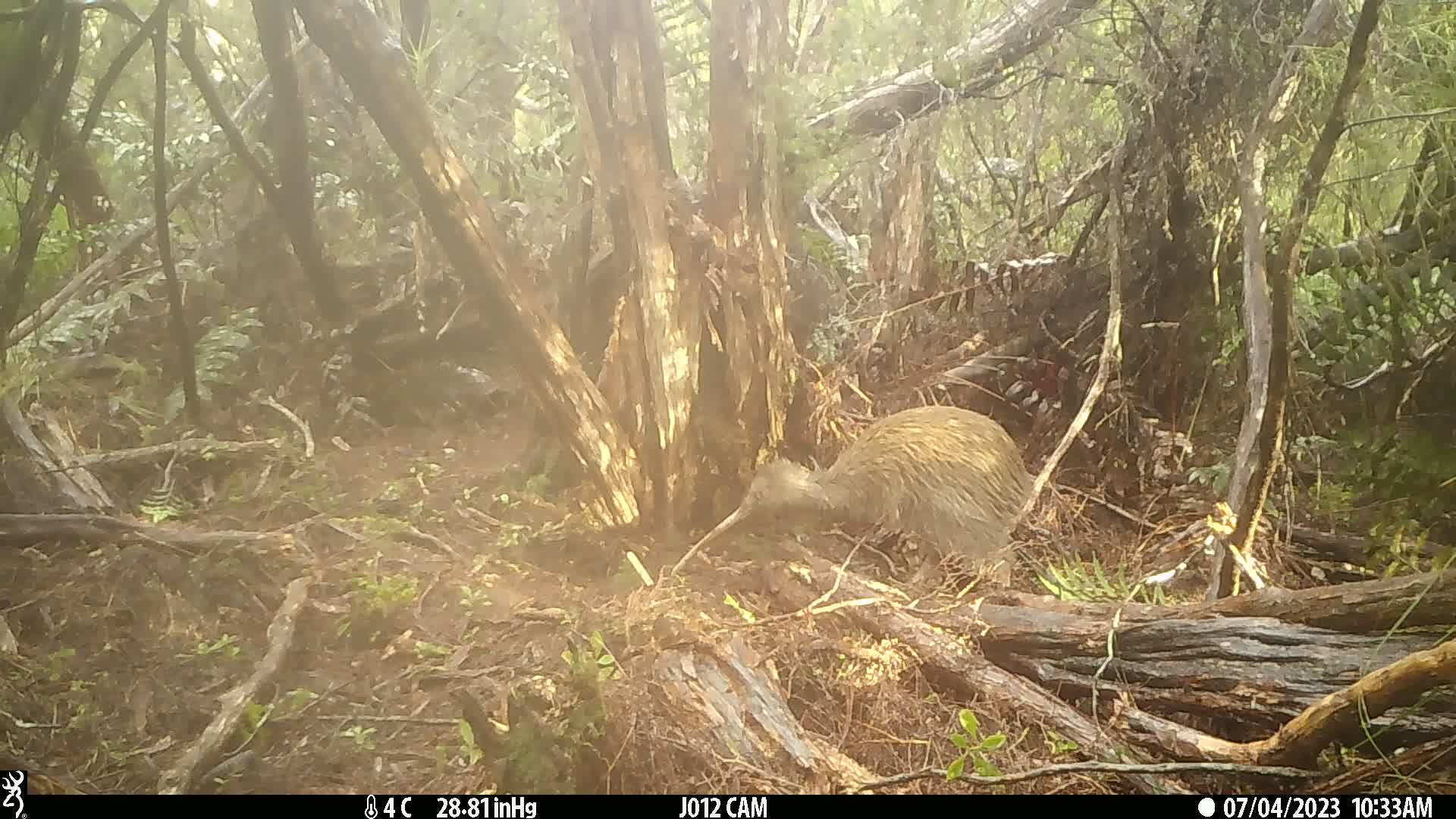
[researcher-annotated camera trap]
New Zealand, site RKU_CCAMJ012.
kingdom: Animalia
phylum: Chordata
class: Aves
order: Apterygiformes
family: Apterygidae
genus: Apteryx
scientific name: Apteryx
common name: kiwi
Kiwi (Apteryx).